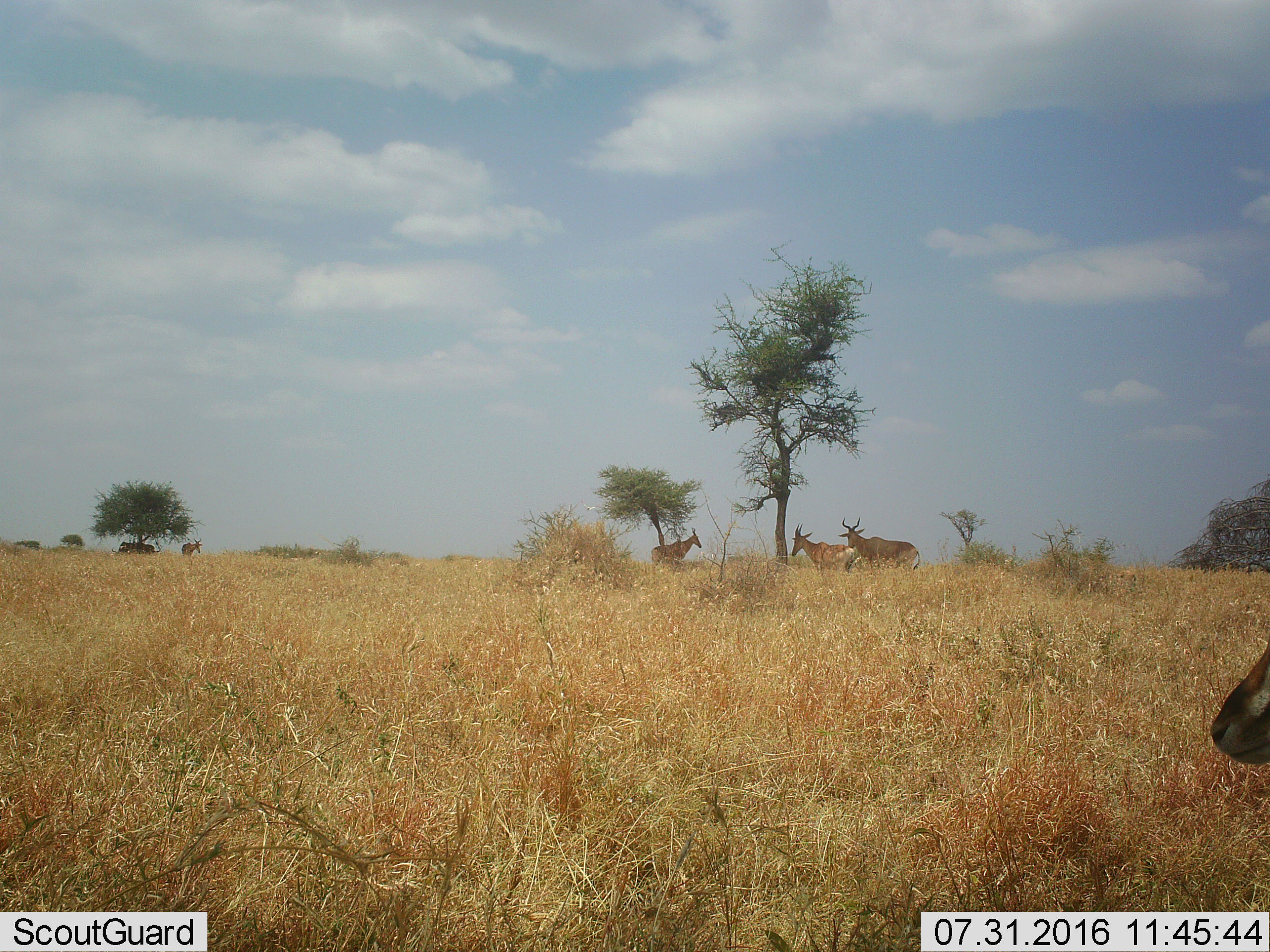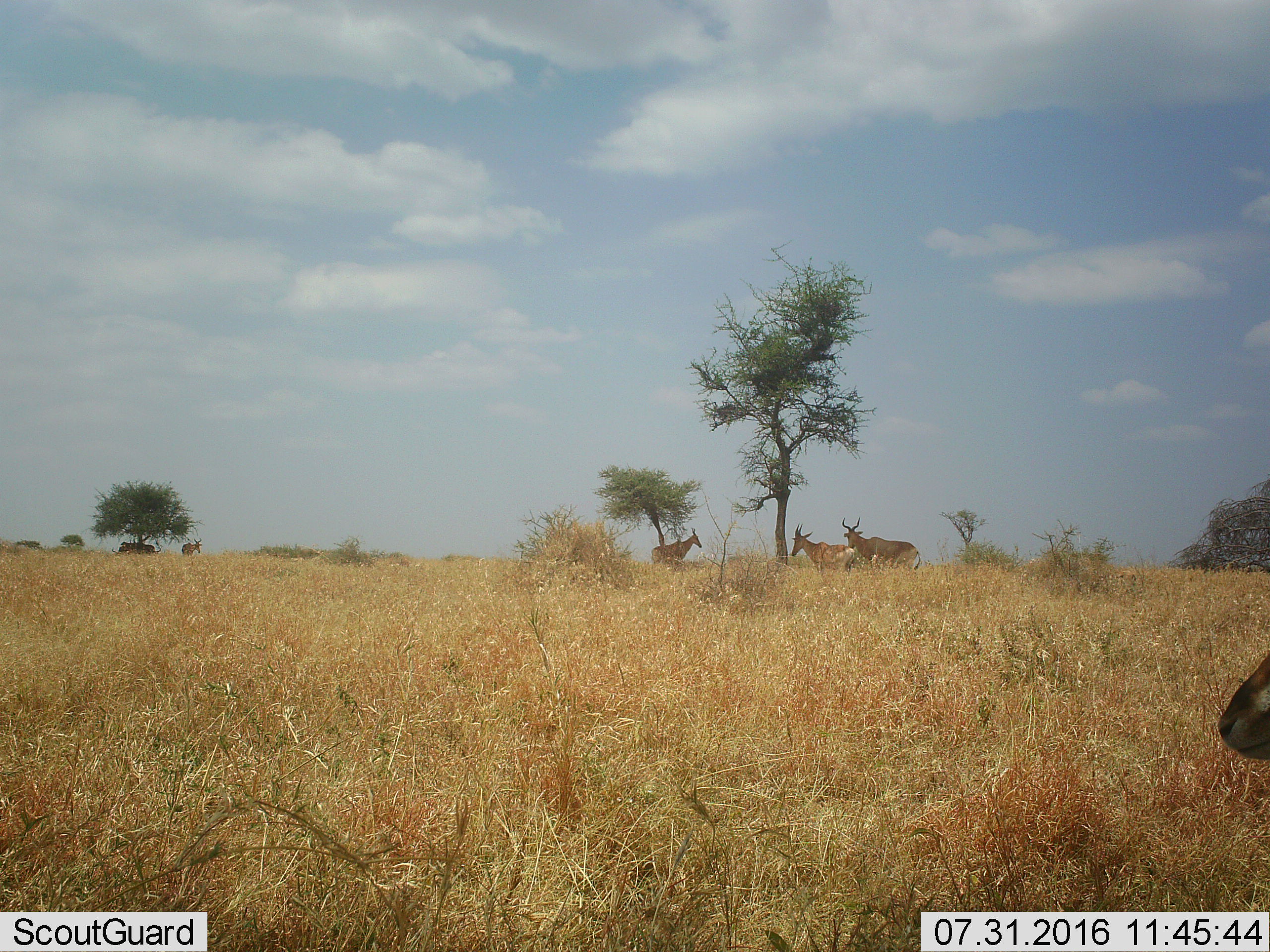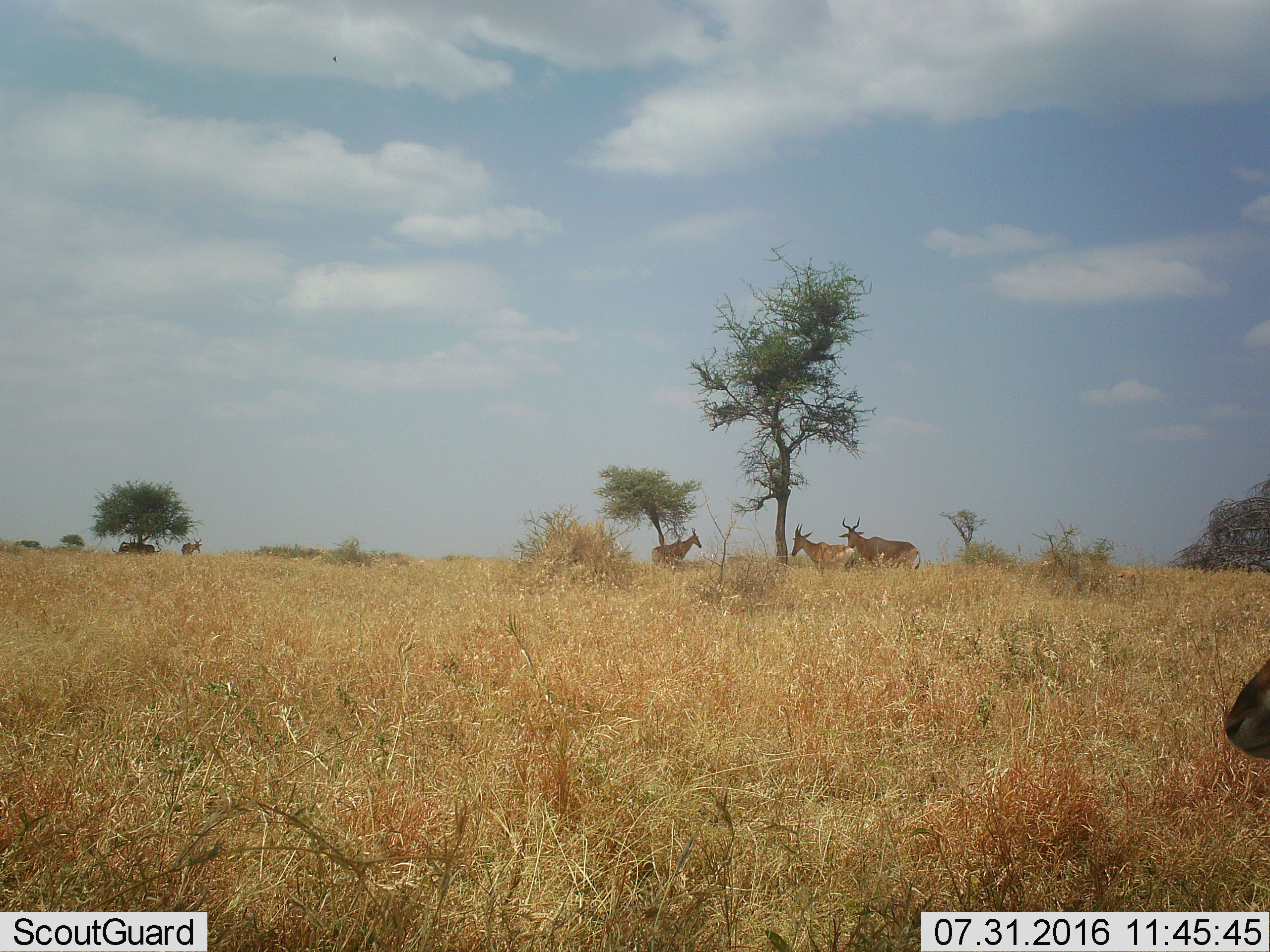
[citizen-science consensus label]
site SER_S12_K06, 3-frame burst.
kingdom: Animalia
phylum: Chordata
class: Mammalia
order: Artiodactyla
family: Bovidae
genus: Alcelaphus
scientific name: Alcelaphus buselaphus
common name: hartebeest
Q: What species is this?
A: Hartebeest (Alcelaphus buselaphus).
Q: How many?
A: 7.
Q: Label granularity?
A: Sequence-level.